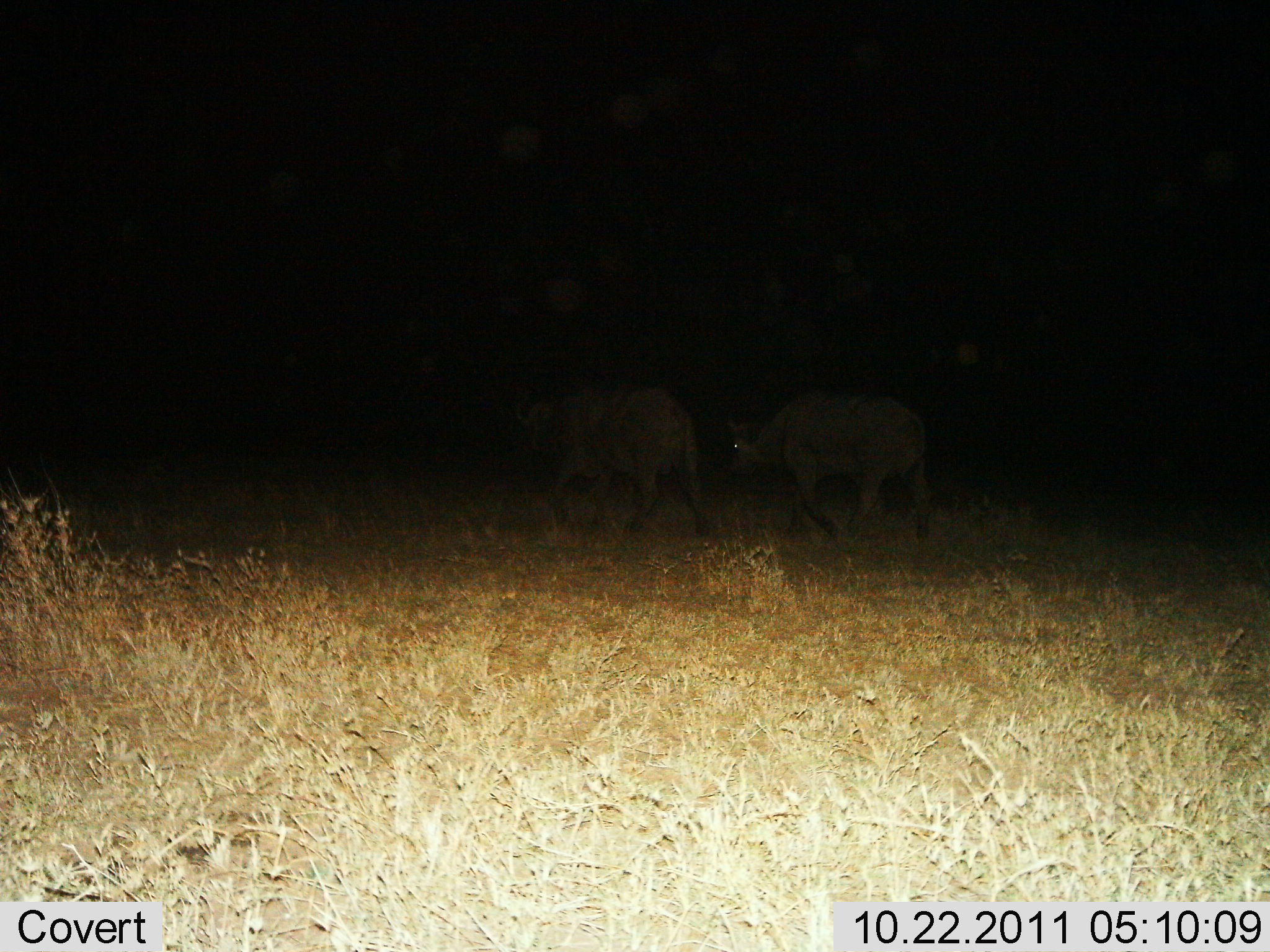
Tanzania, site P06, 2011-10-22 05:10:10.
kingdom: Animalia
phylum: Chordata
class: Mammalia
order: Artiodactyla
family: Bovidae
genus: Connochaetes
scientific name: Connochaetes taurinus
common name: blue wildebeest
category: wildebeest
Wildebeest (blue wildebeest) (Connochaetes taurinus), count 2. Behavior (volunteer vote fractions): standing 12%, resting 0%, moving 88%, interacting 0%. Young present (vote fraction): 0%. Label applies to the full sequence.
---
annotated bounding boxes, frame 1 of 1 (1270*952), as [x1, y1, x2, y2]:
animal: [722, 392, 938, 545]; [546, 383, 724, 545]